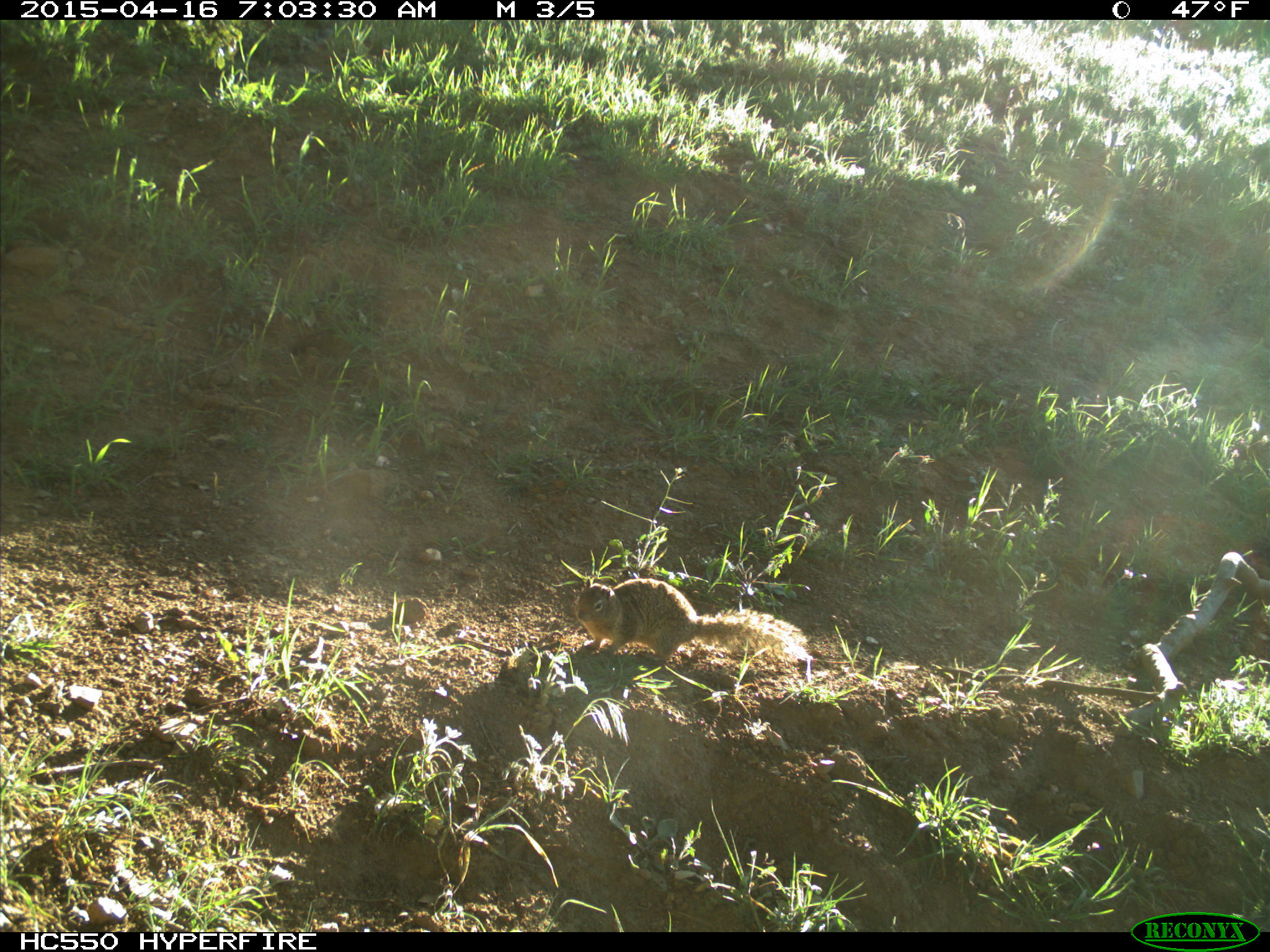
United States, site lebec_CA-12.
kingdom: Animalia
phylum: Chordata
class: Mammalia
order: Rodentia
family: Sciuridae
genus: Otospermophilus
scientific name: Otospermophilus beecheyi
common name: california ground squirrel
Otospermophilus beecheyi (california ground squirrel).